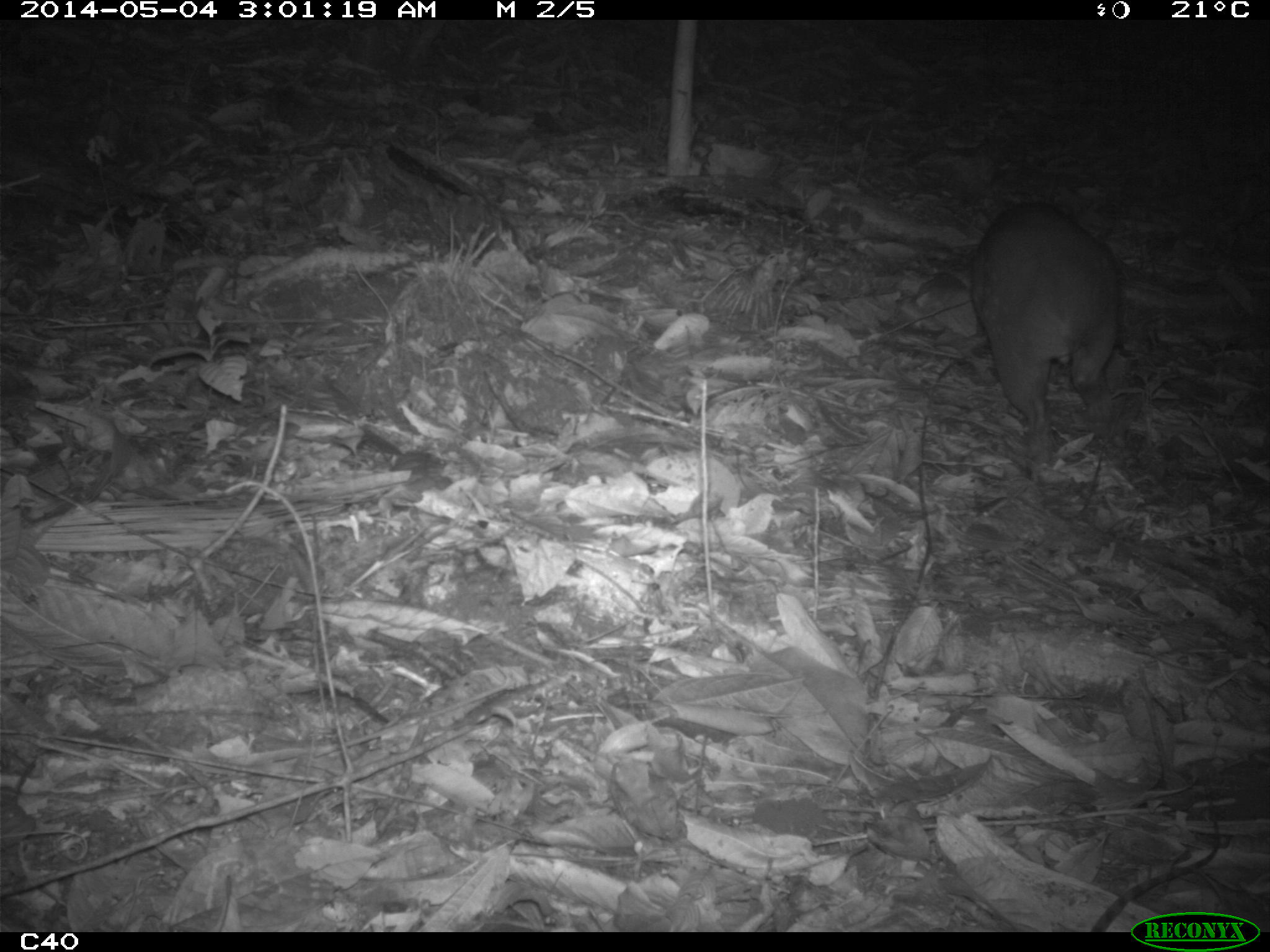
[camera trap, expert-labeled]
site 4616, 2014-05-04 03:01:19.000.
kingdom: Animalia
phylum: Chordata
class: Mammalia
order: Rodentia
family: Cuniculidae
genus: Cuniculus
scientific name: Cuniculus paca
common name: spotted paca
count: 1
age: adult